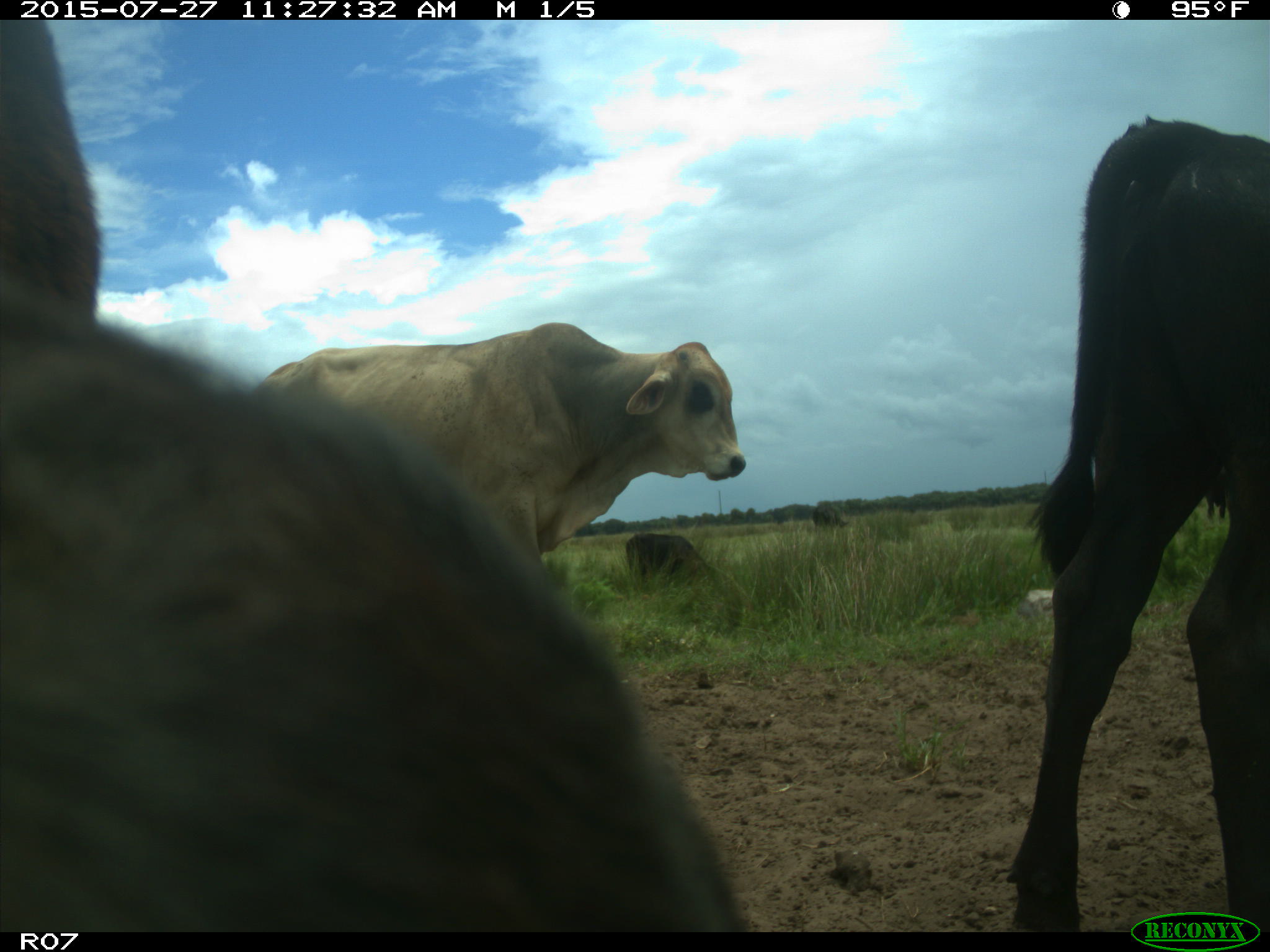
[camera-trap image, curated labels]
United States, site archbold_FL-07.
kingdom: Animalia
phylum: Chordata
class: Mammalia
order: Artiodactyla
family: Bovidae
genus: Bos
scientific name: Bos taurus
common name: domestic cow